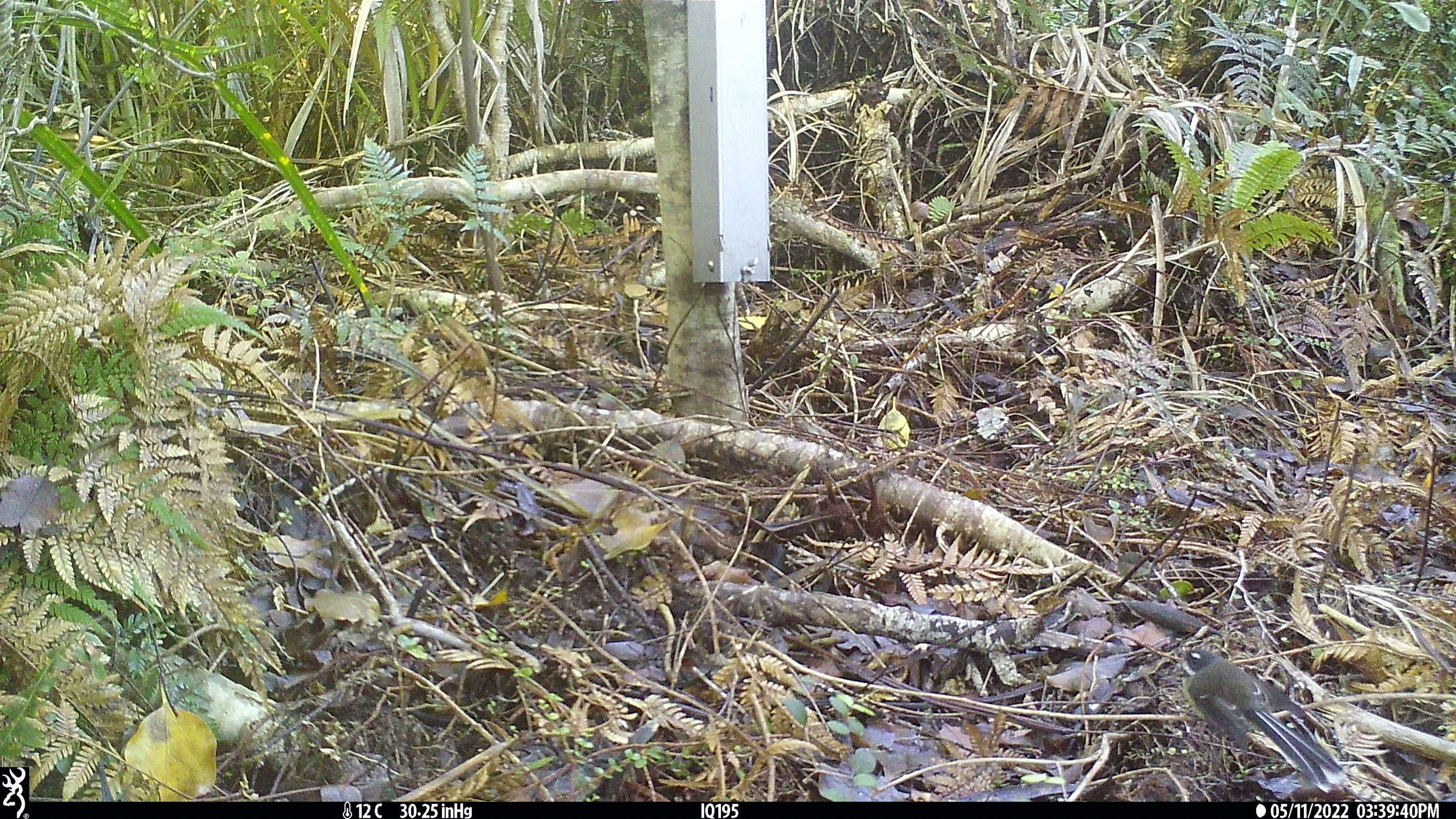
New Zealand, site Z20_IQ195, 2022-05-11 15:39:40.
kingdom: Animalia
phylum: Chordata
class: Aves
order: Passeriformes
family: Rhipiduridae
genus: Rhipidura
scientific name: Rhipidura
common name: fantails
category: fantail